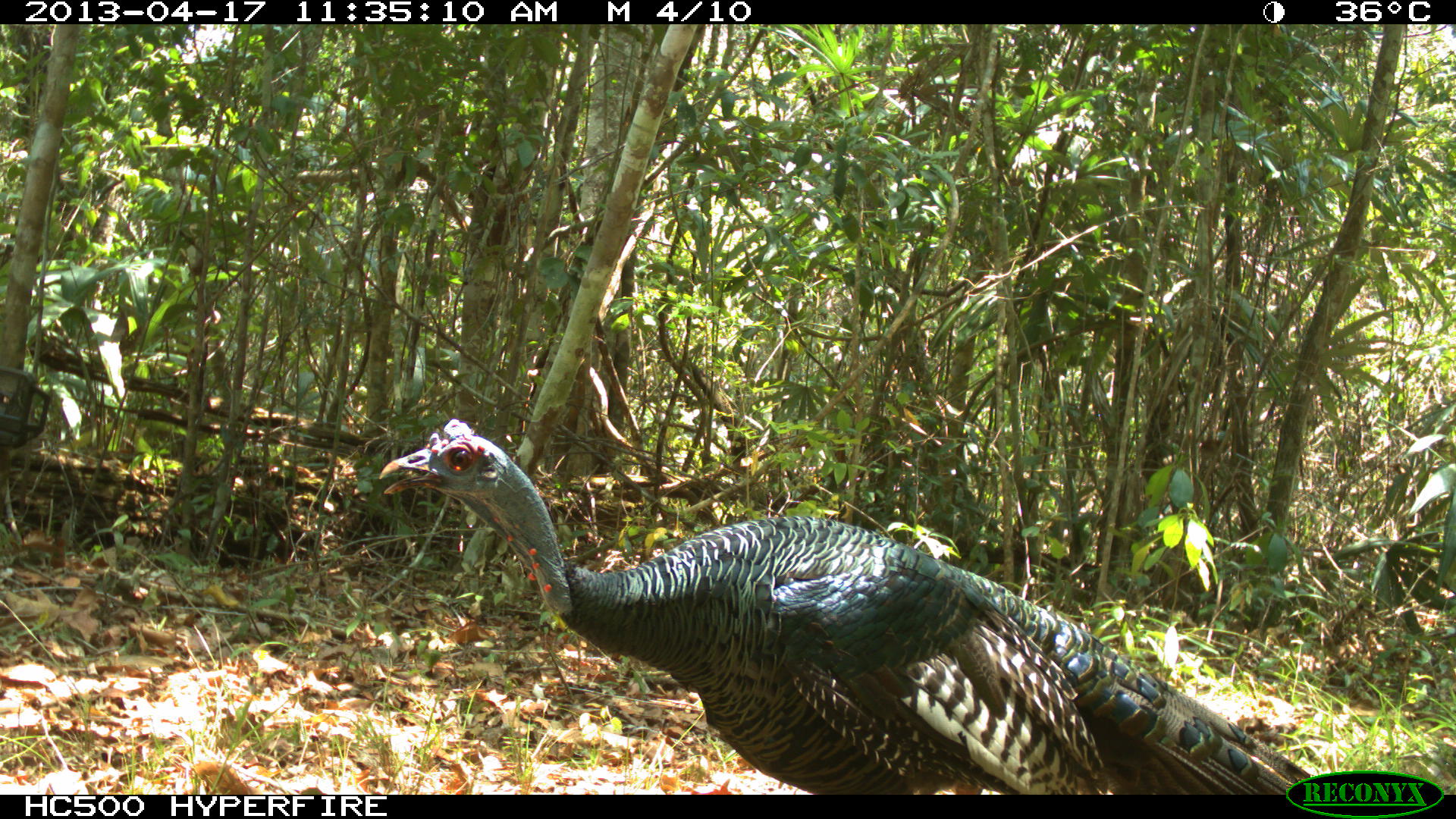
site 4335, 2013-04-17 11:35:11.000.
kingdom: Animalia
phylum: Chordata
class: Aves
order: Galliformes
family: Phasianidae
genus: Meleagris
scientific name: Meleagris ocellata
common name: ocellated turkey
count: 1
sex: male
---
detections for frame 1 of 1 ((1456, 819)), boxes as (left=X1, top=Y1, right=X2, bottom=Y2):
meleagris ocellata: (left=376, top=416, right=1312, bottom=794)